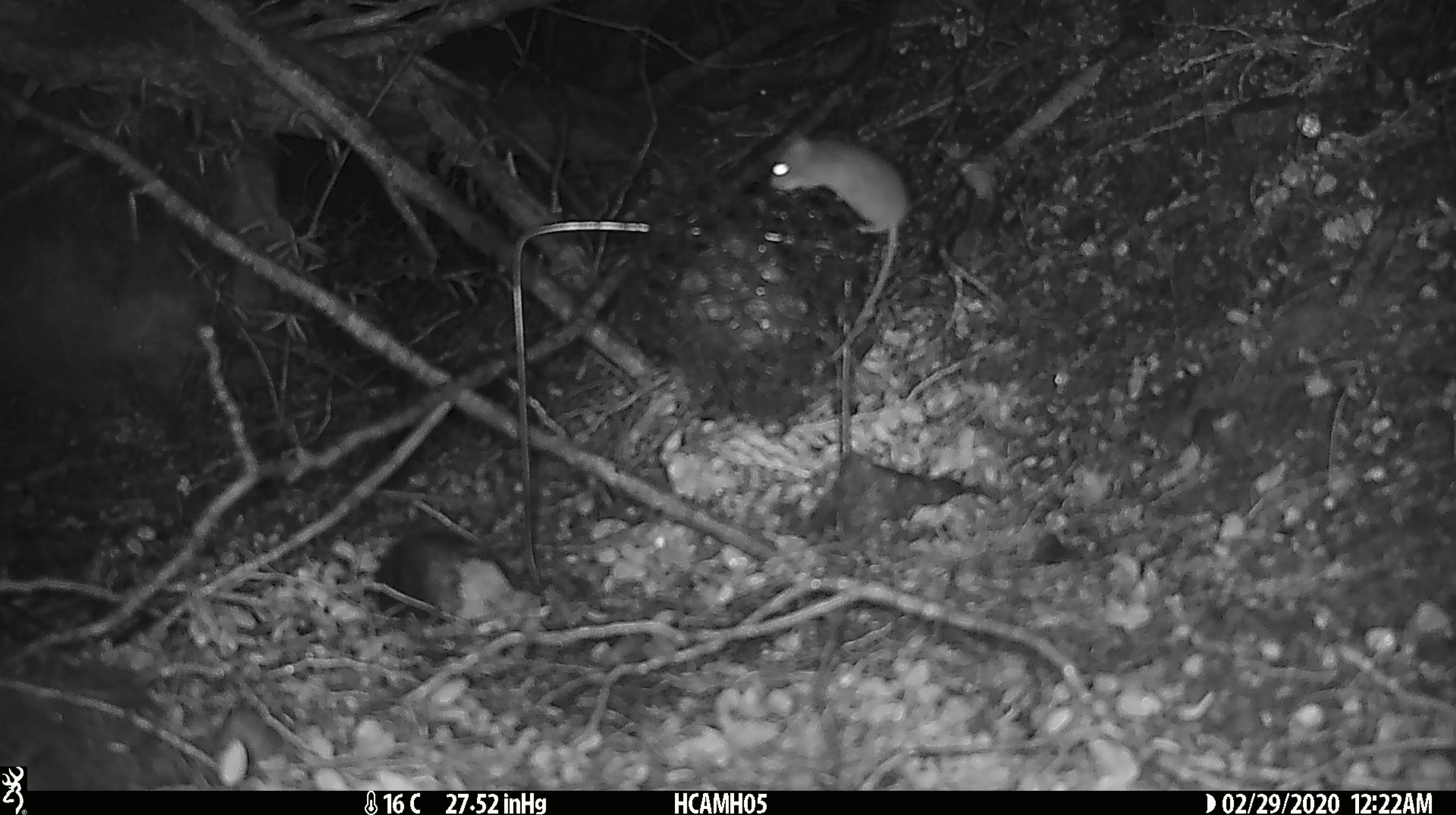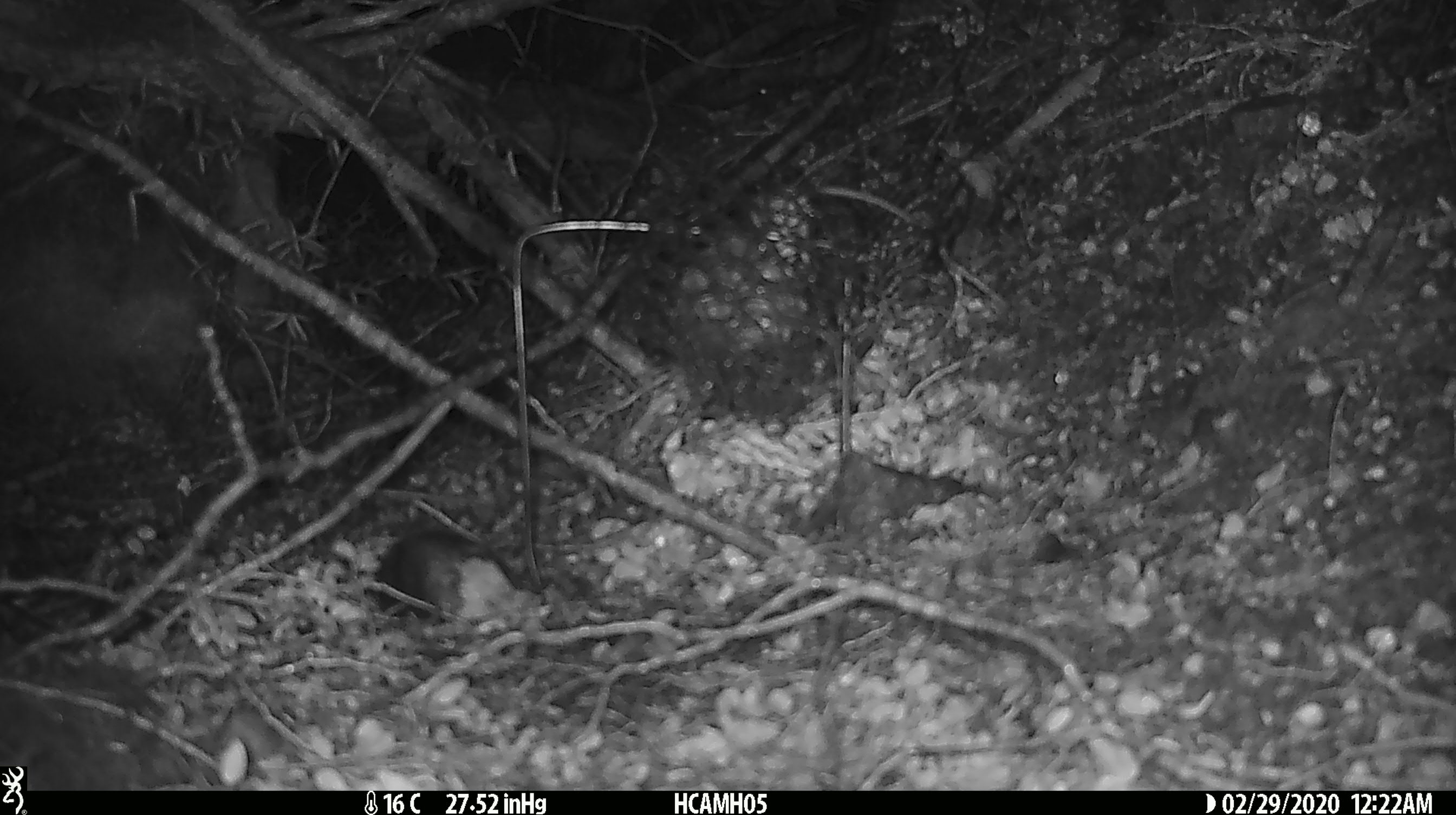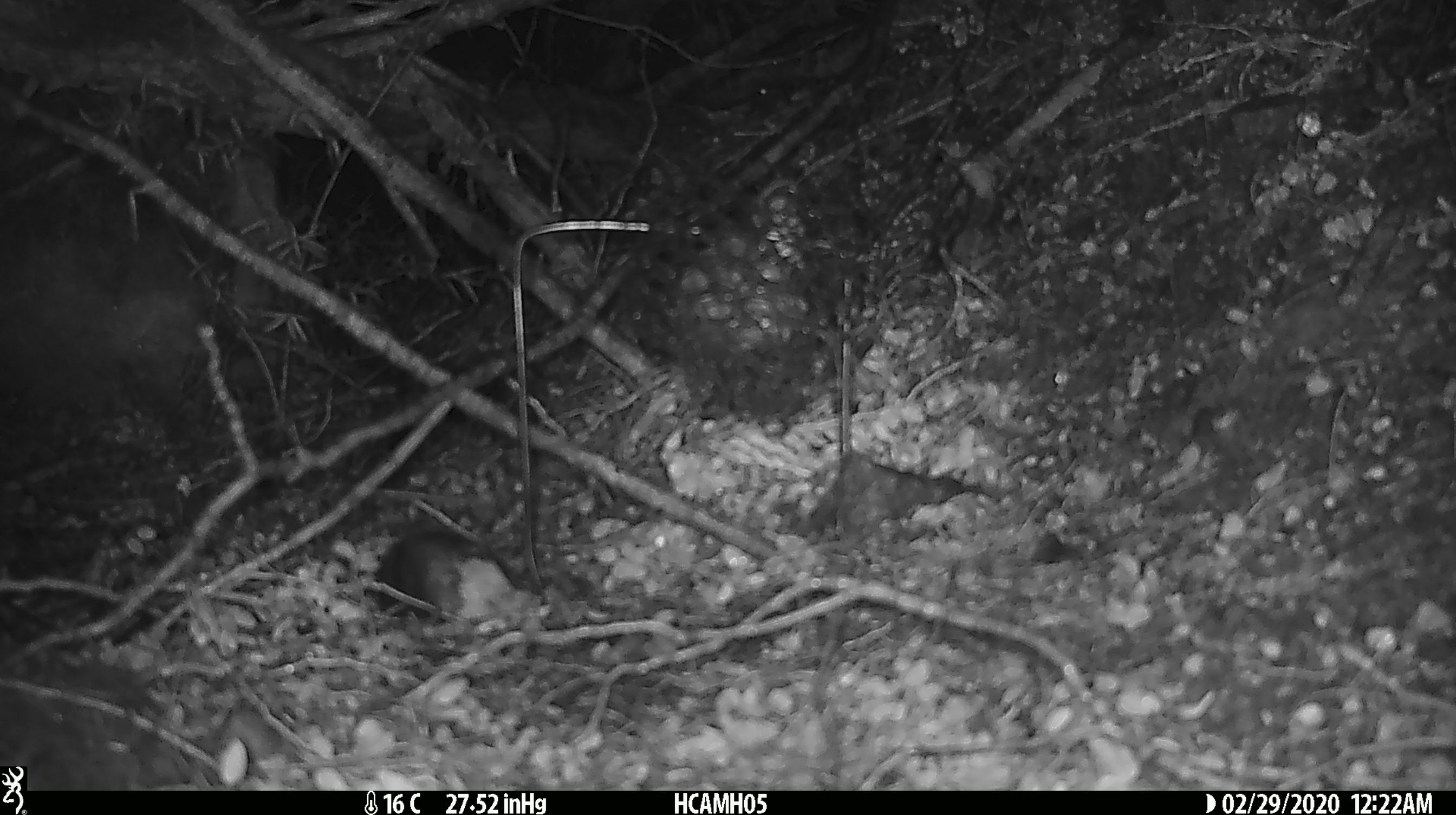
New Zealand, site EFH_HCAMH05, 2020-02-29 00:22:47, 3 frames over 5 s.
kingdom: Animalia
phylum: Chordata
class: Mammalia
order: Rodentia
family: Muridae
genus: Mus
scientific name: Mus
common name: mouse